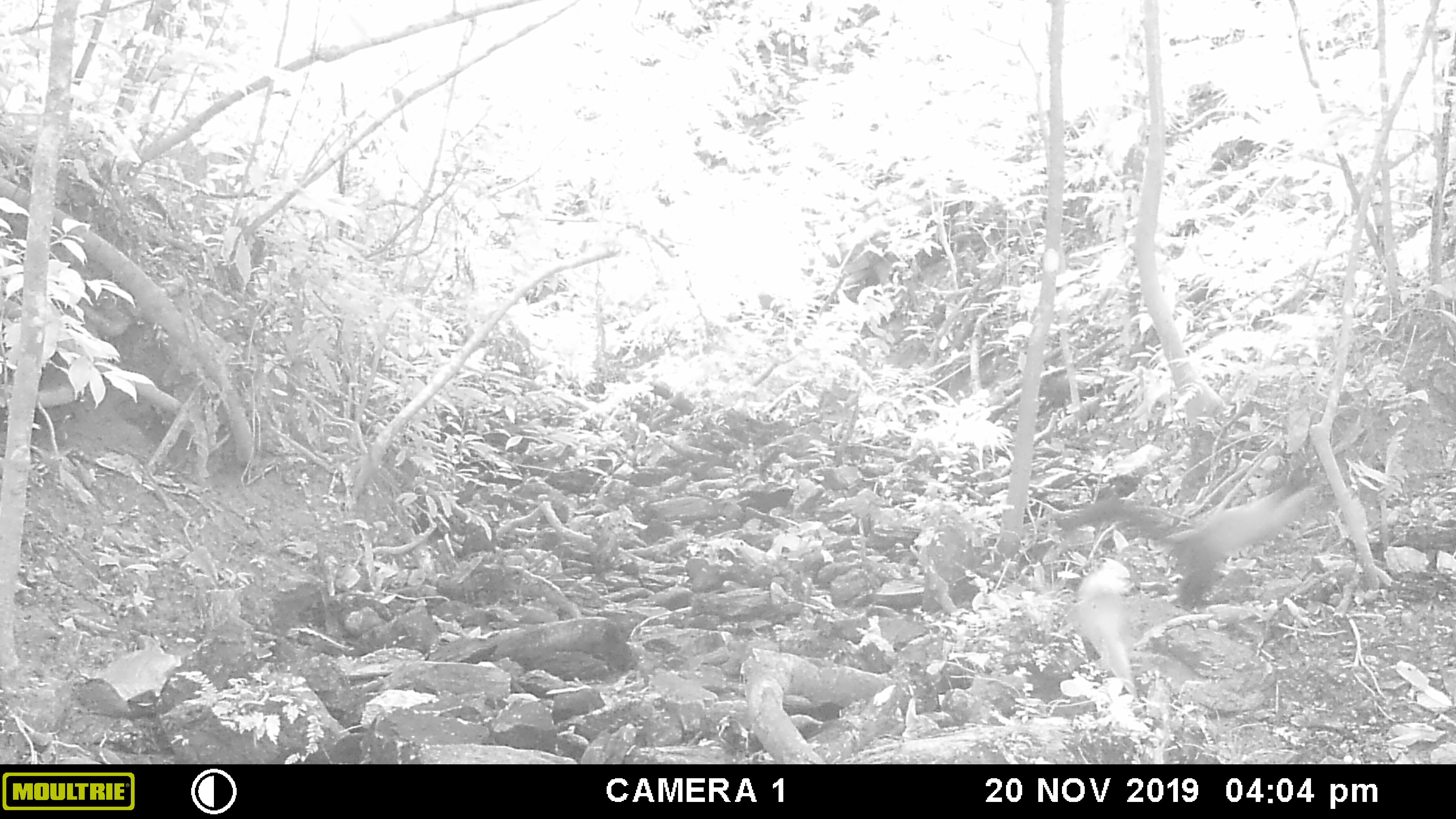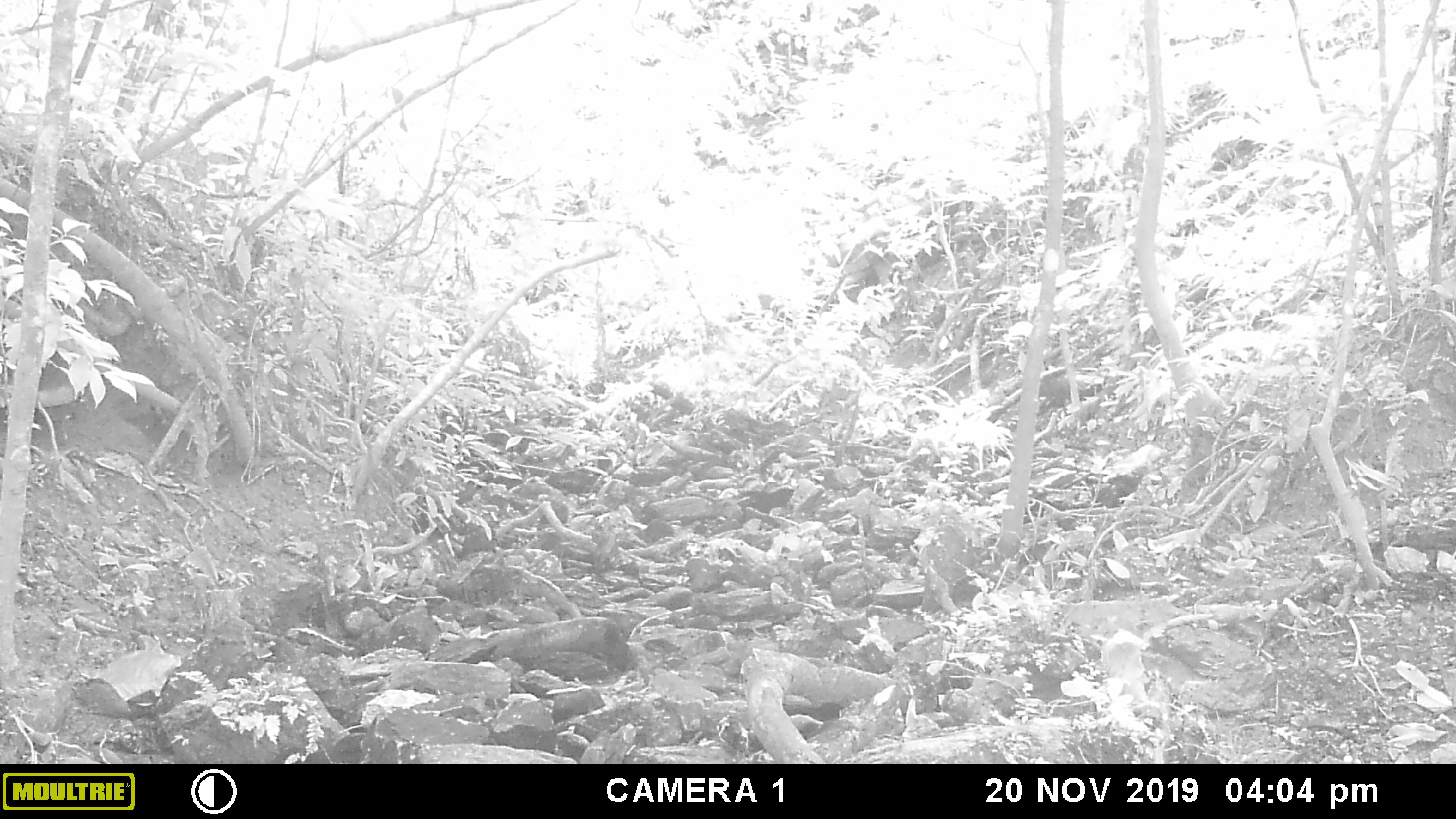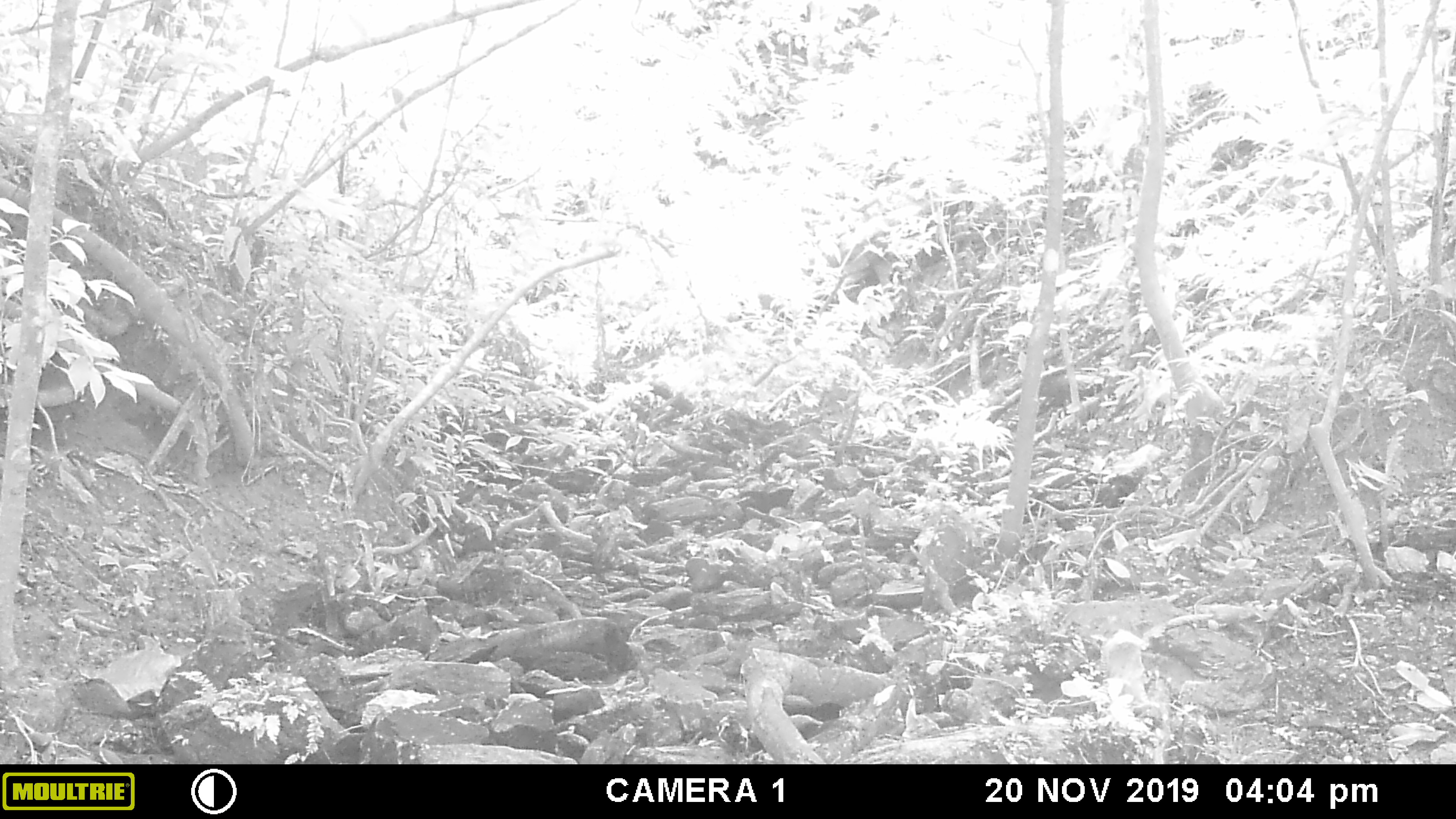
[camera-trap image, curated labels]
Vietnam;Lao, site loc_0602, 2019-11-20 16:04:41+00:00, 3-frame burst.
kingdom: Animalia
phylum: Chordata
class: Mammalia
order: Carnivora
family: Mustelidae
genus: Martes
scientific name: Martes flavigula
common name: yellow-throated marten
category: yellow throated marten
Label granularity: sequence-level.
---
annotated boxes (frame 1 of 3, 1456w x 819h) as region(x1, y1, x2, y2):
yellow throated marten: region(1056, 483, 1339, 611)